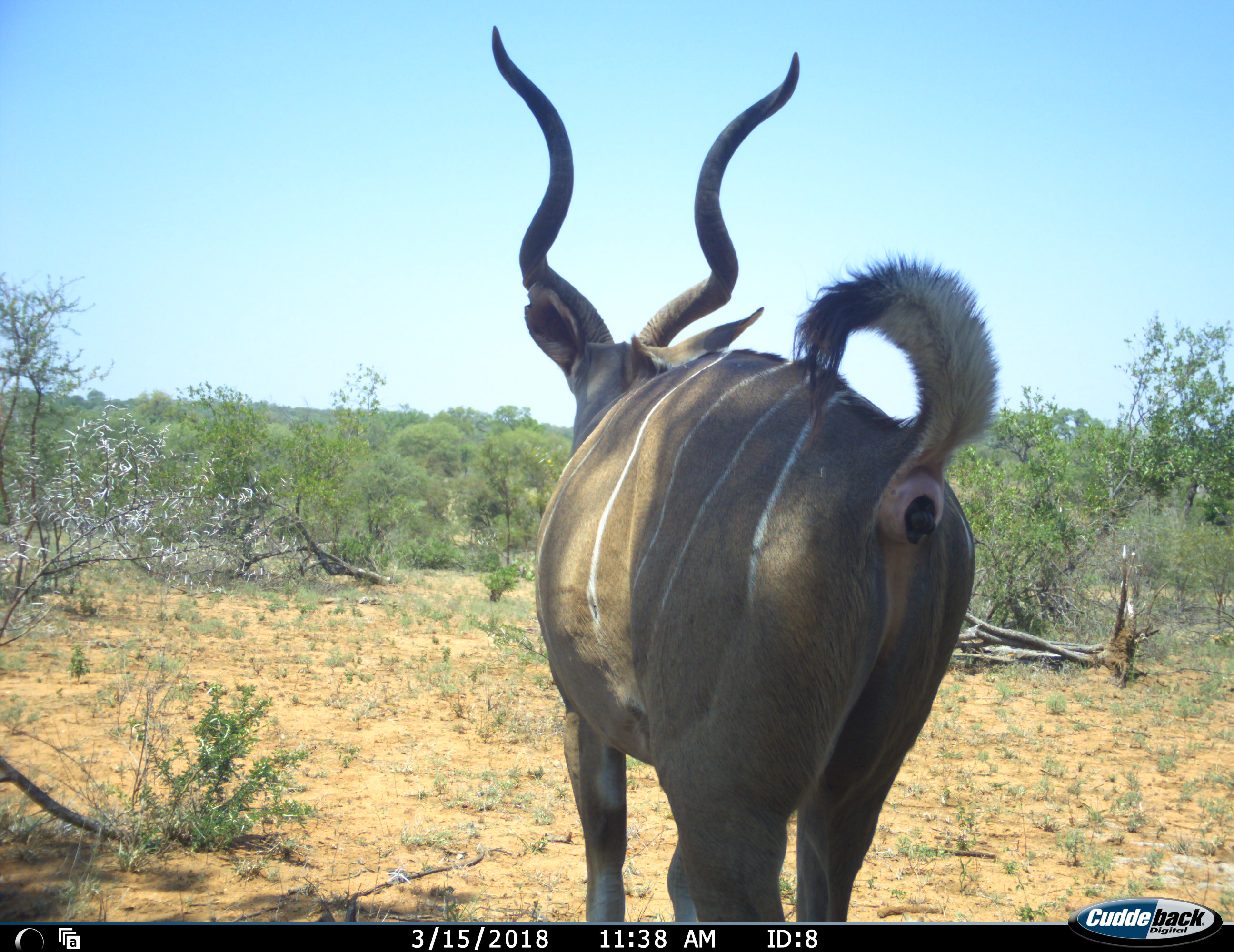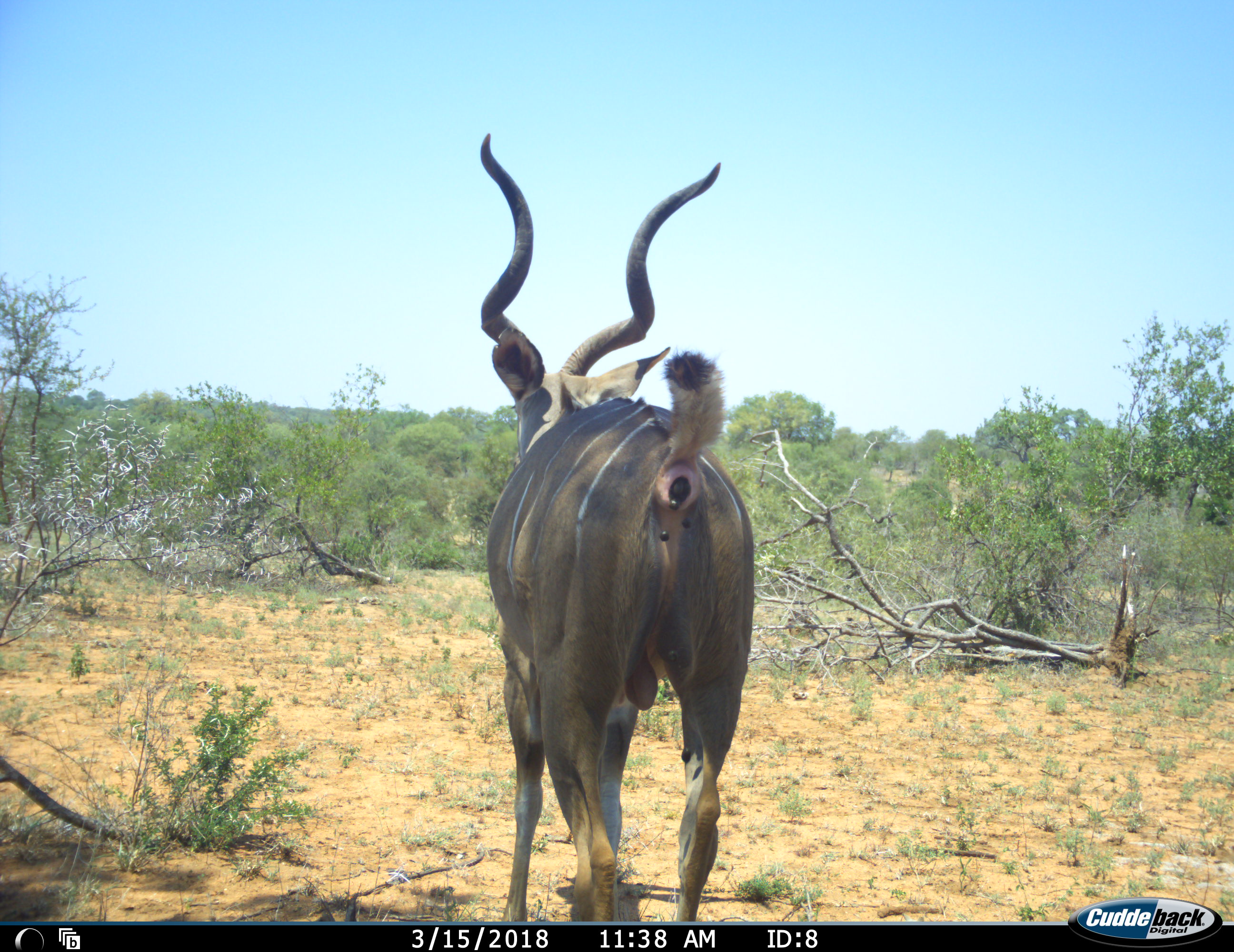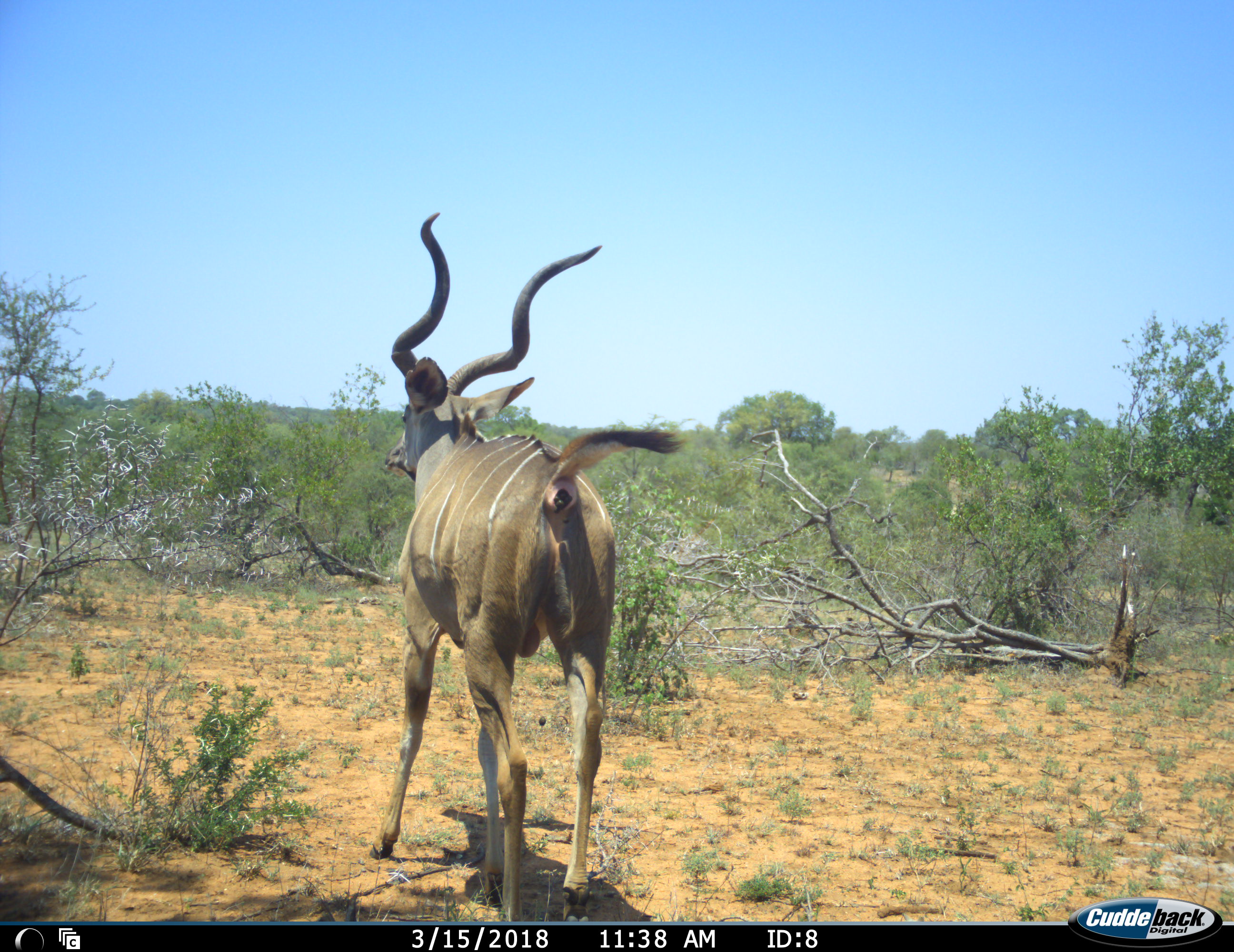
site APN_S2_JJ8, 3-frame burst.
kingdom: Animalia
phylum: Chordata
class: Mammalia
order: Artiodactyla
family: Bovidae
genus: Tragelaphus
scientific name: Tragelaphus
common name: kudu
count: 1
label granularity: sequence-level